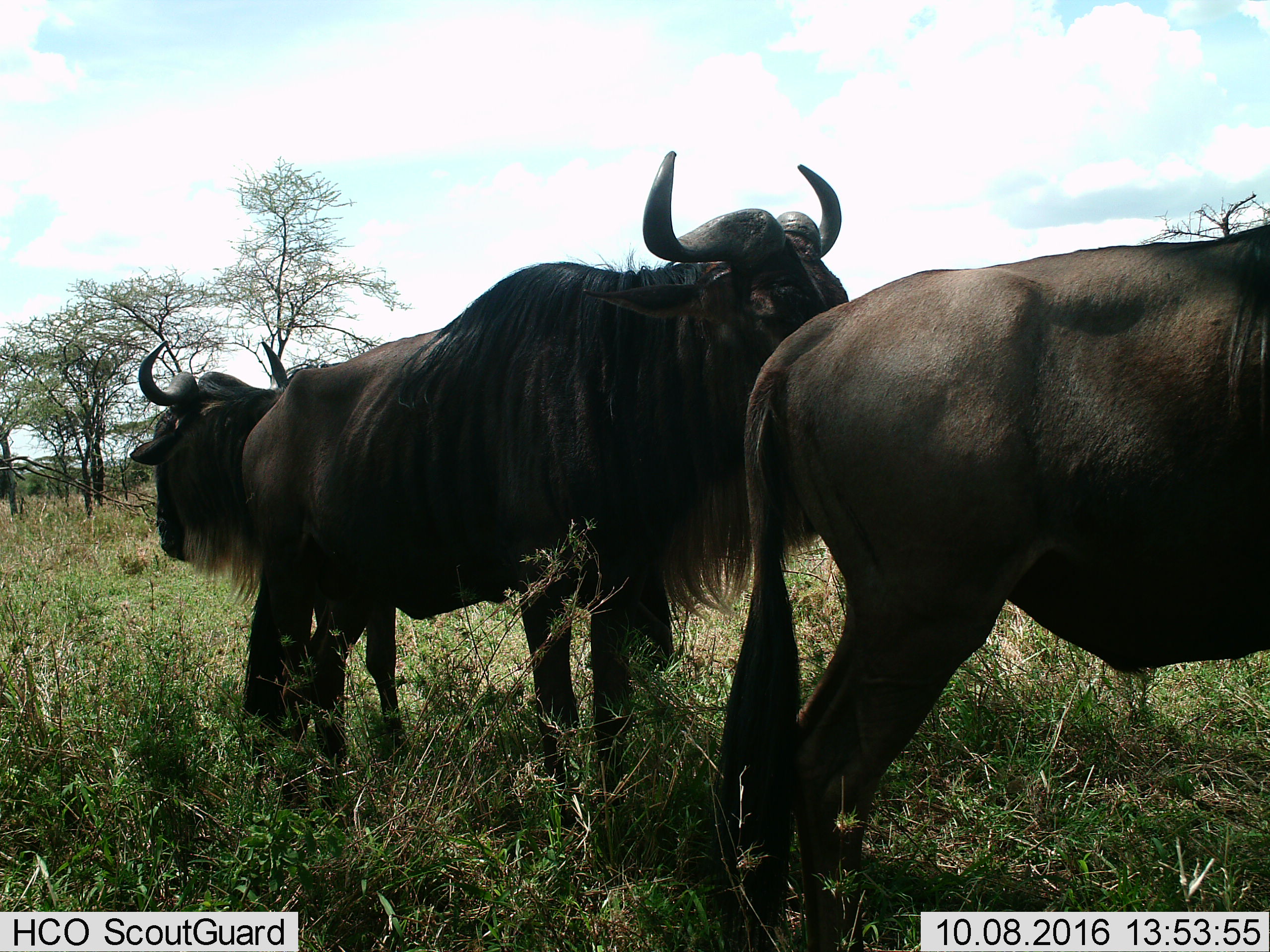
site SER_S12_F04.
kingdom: Animalia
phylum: Chordata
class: Mammalia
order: Artiodactyla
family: Bovidae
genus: Connochaetes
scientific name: Connochaetes taurinus taurinus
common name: blue wildebeest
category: wildebeestblue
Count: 3.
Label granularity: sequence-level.